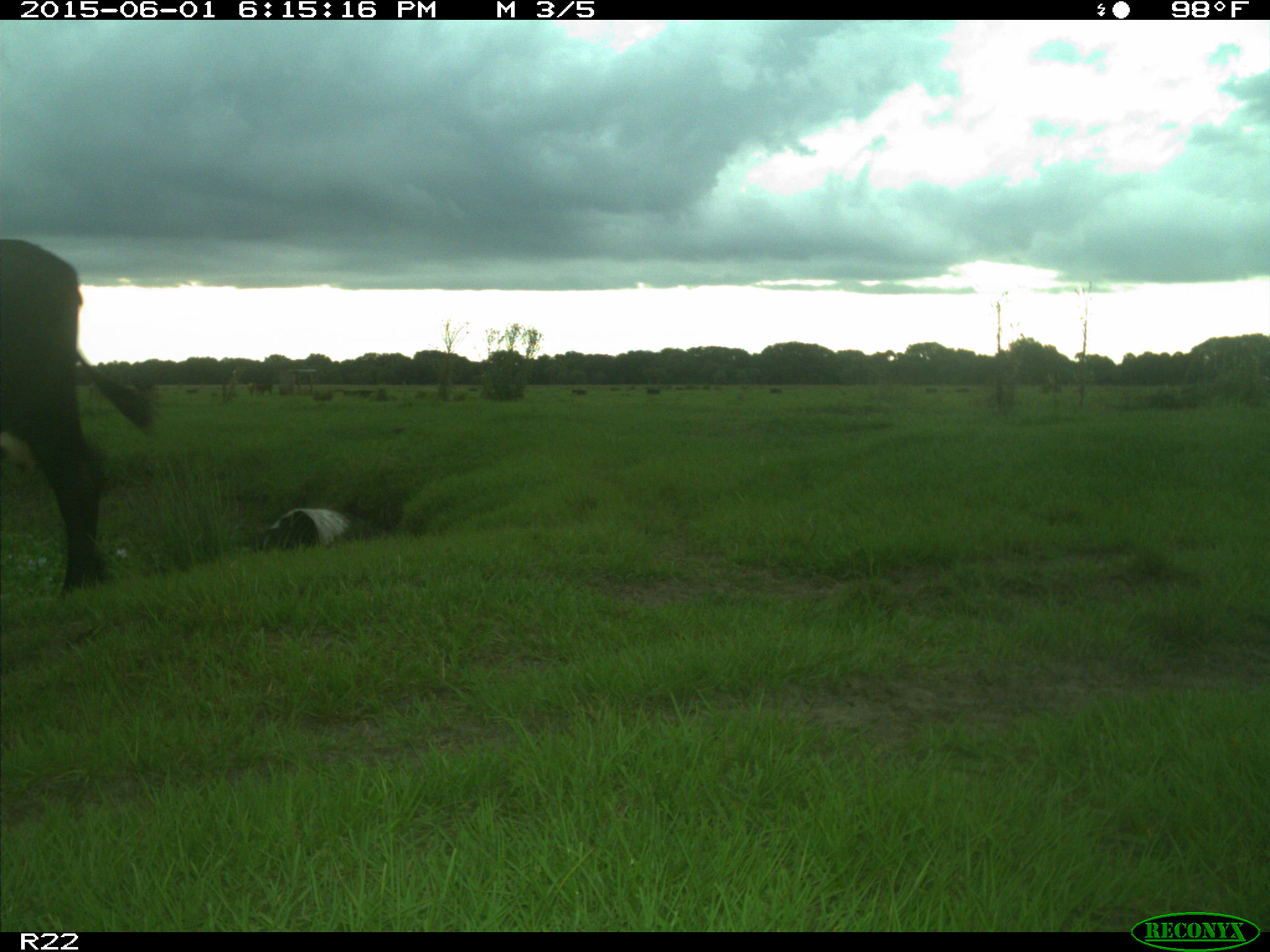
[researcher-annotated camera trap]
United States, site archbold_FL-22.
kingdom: Animalia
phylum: Chordata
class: Mammalia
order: Artiodactyla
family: Bovidae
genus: Bos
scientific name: Bos taurus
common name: domestic cow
Bos taurus (domestic cow).